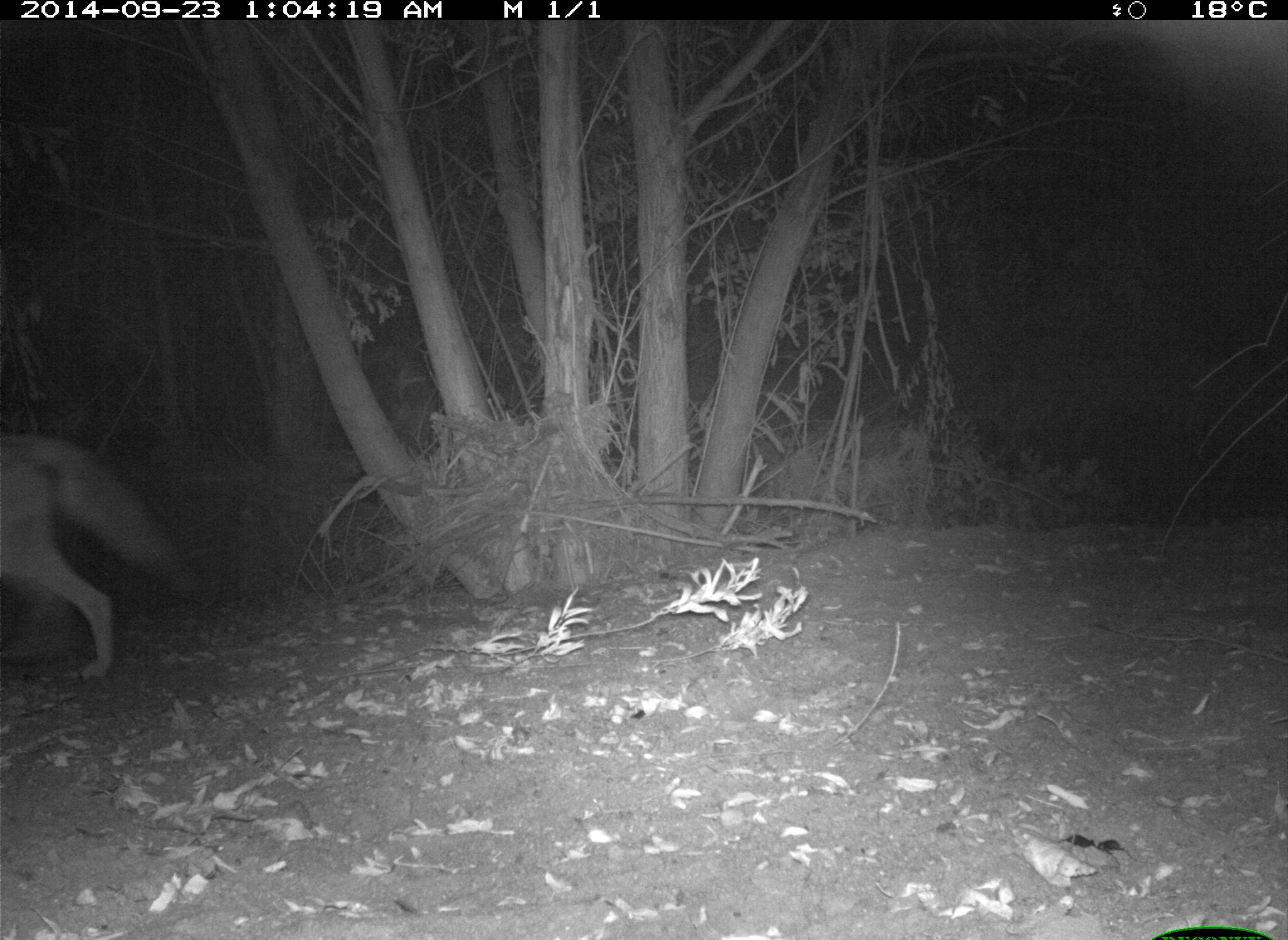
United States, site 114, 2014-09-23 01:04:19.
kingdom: Animalia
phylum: Chordata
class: Mammalia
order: Carnivora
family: Canidae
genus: Canis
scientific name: Canis latrans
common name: coyote